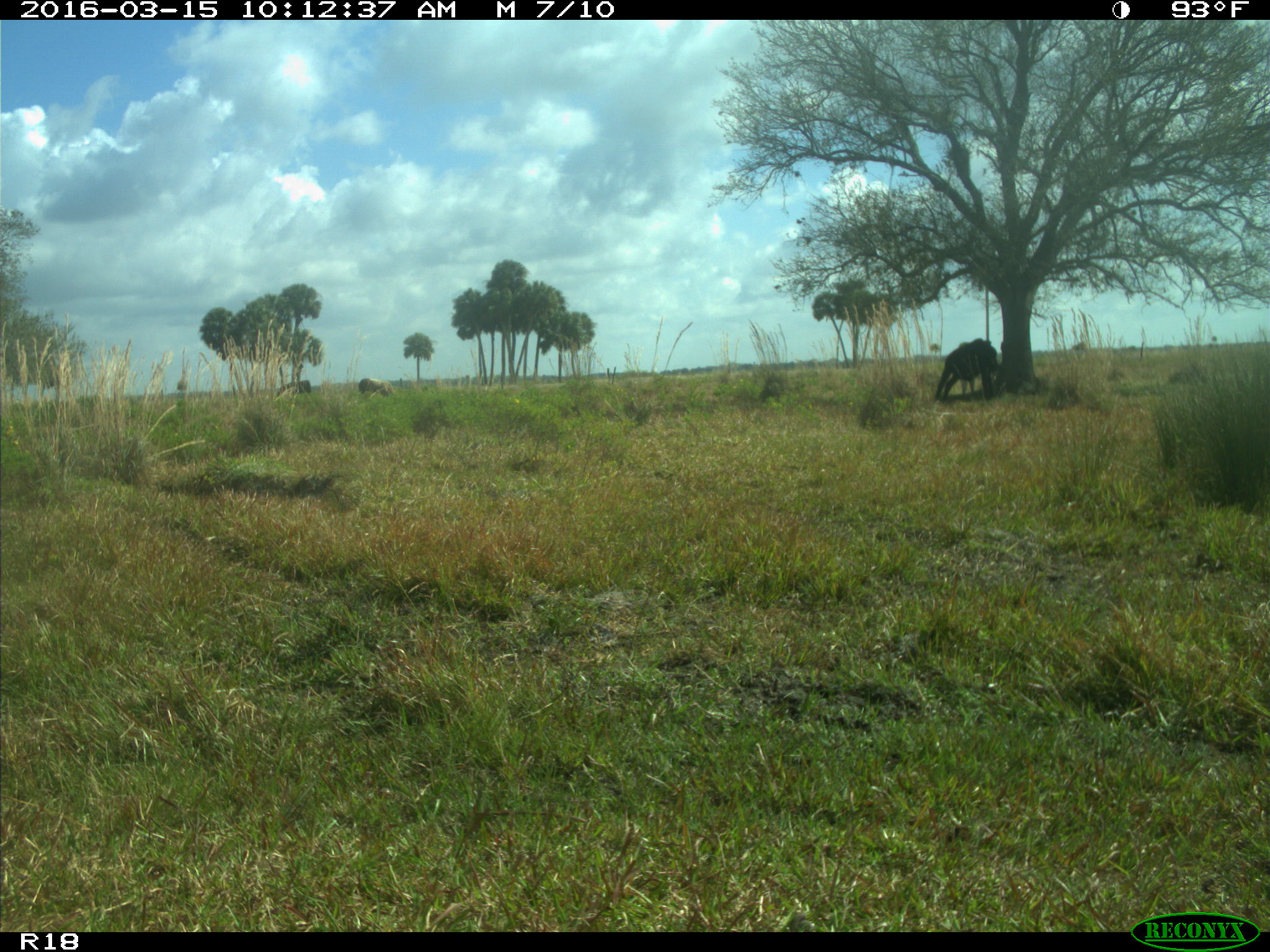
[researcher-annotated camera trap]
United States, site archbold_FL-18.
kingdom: Animalia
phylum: Chordata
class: Mammalia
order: Artiodactyla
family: Bovidae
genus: Bos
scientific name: Bos taurus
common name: domestic cow